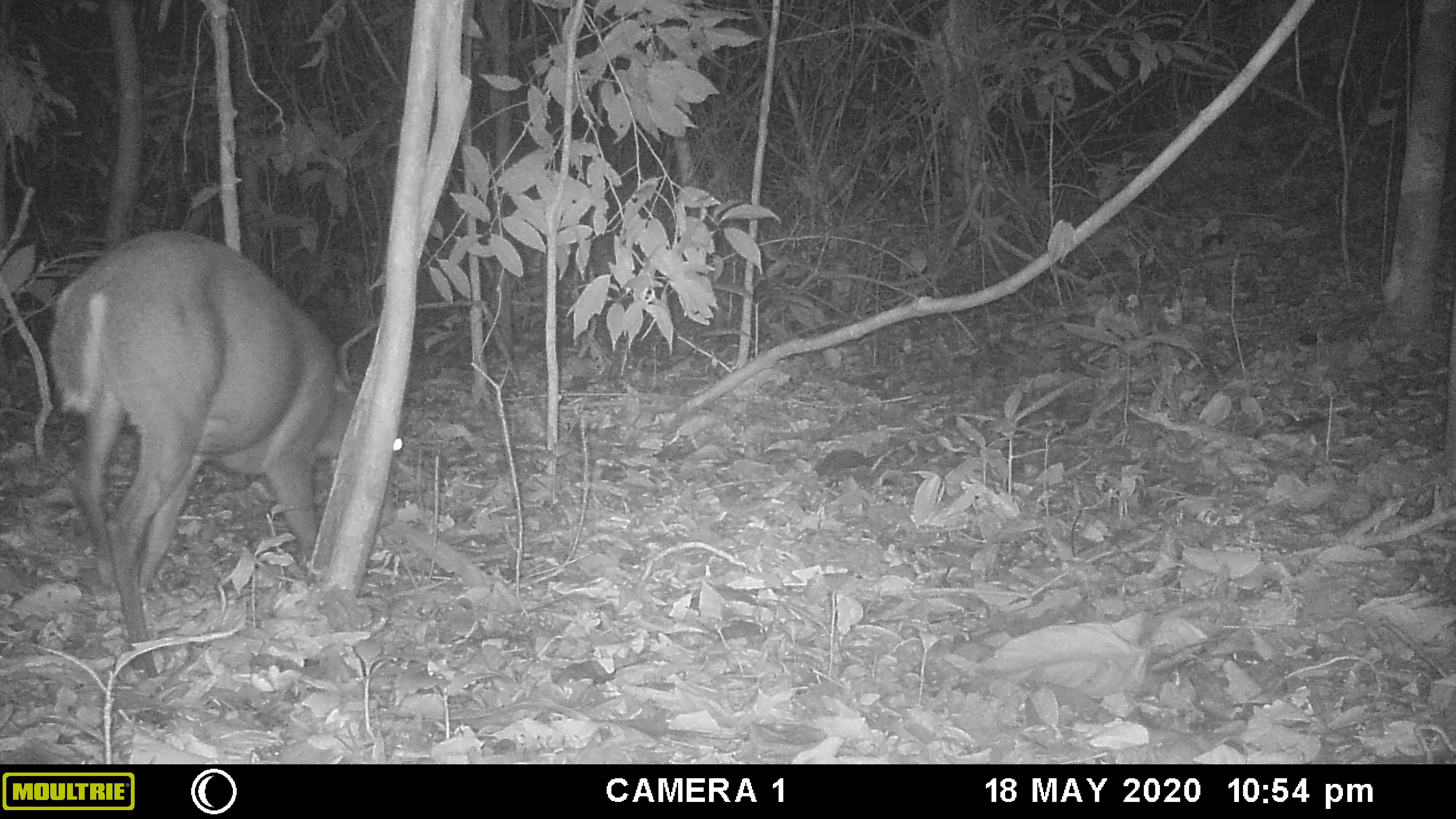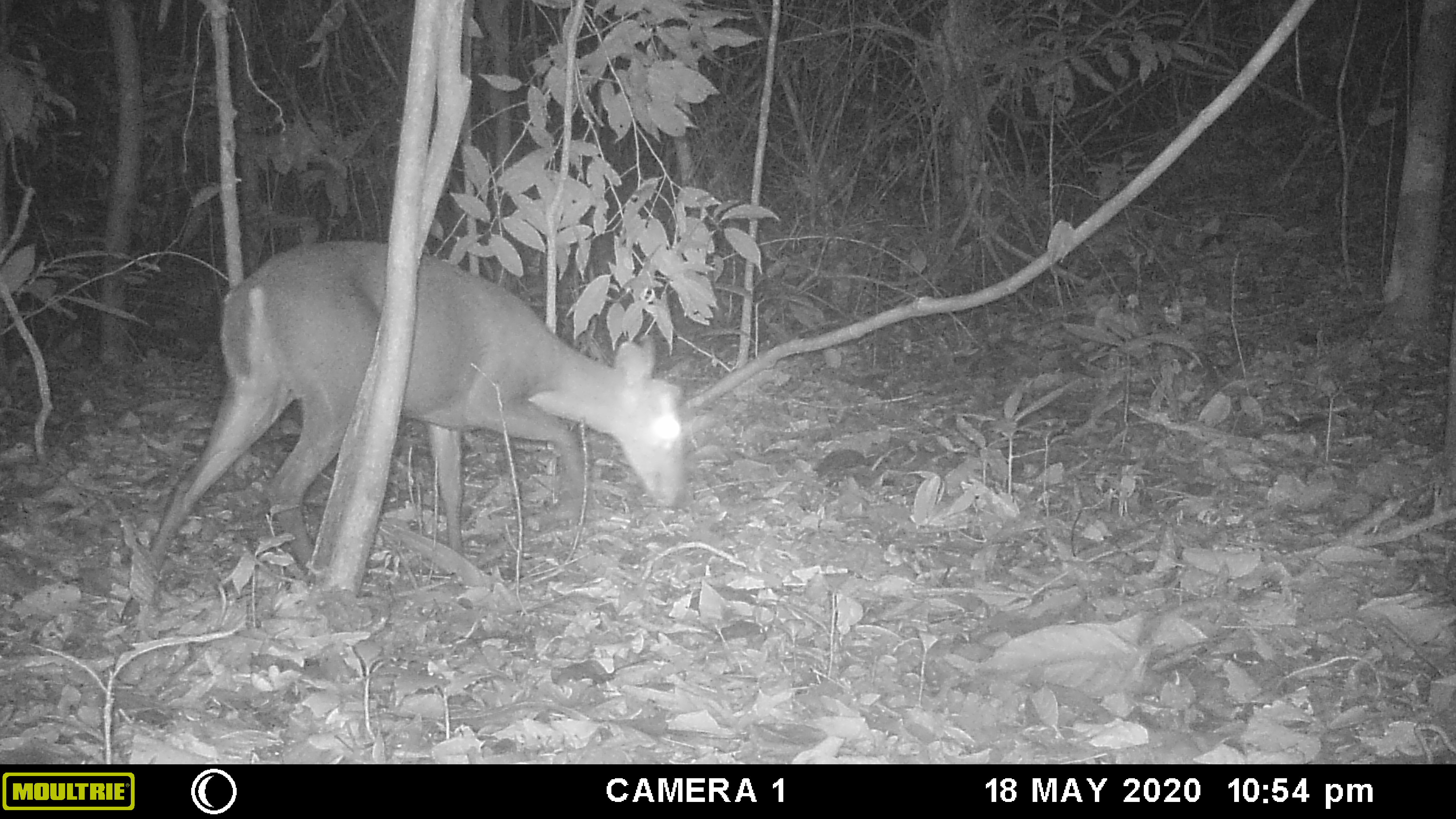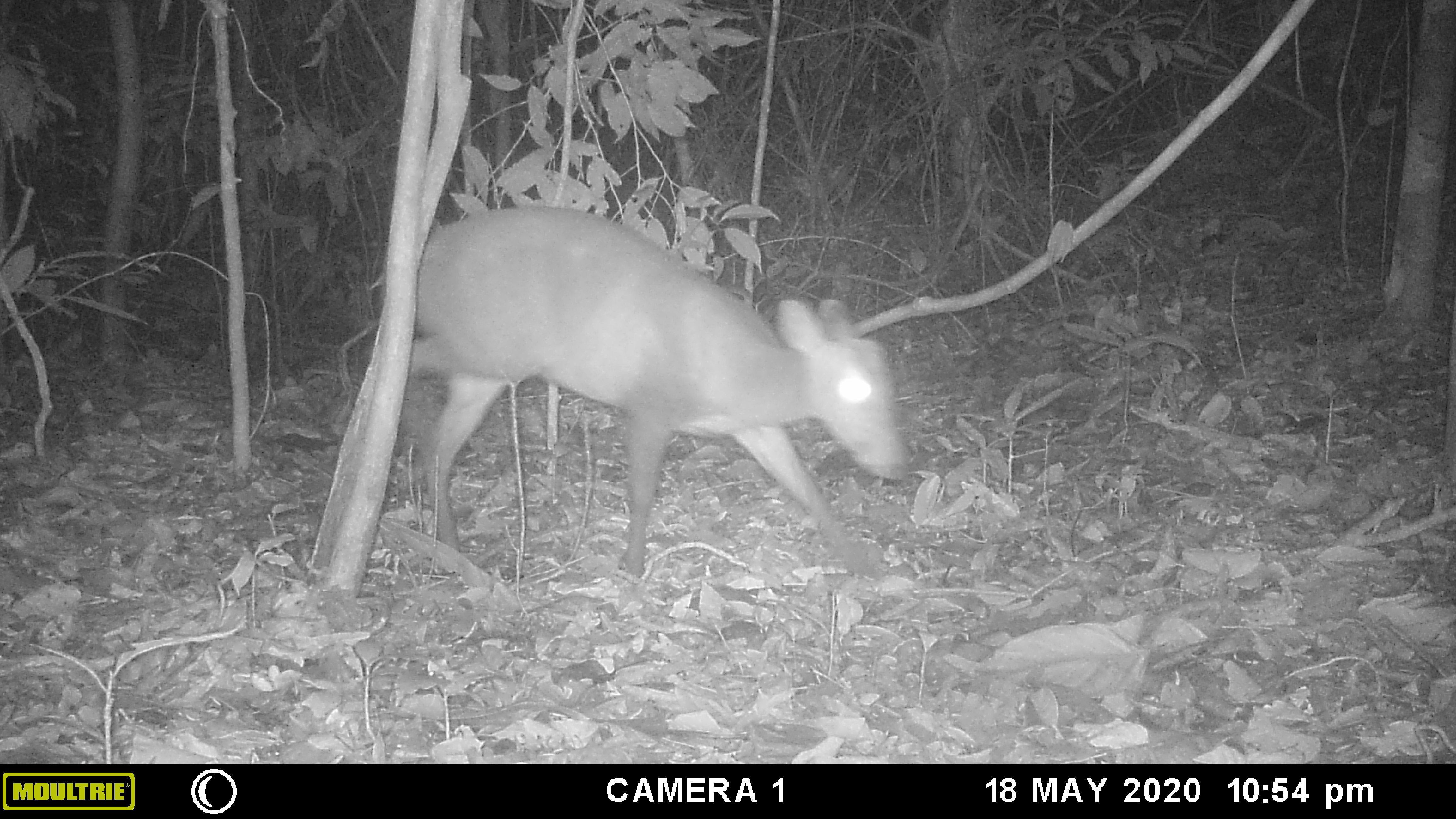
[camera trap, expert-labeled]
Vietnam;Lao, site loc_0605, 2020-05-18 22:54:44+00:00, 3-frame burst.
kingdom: Animalia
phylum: Chordata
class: Mammalia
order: Artiodactyla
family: Cervidae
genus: Muntiacus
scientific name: Muntiacus rooseveltorum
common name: roosevelt's muntjac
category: roosevelts muntjac group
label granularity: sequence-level